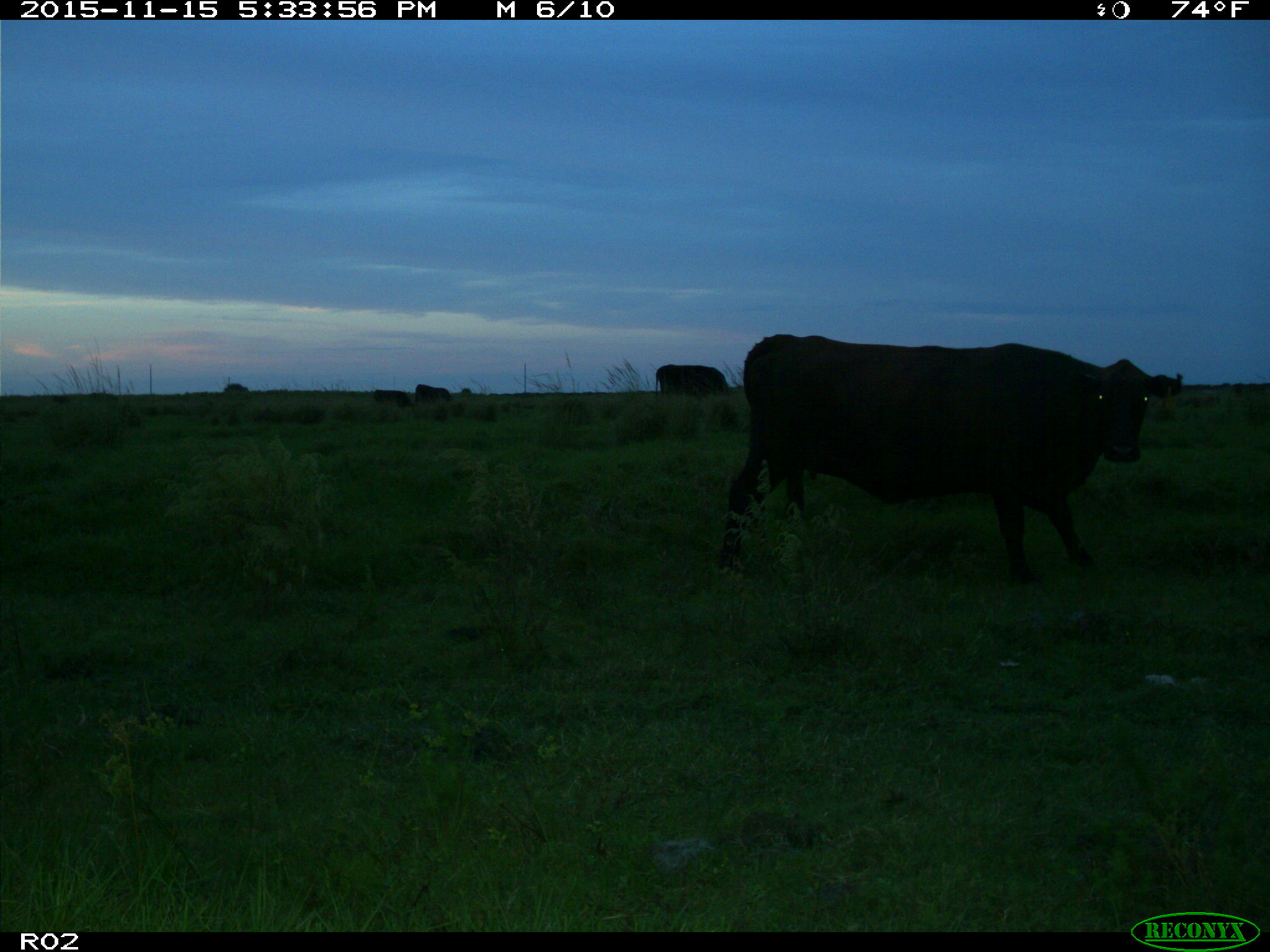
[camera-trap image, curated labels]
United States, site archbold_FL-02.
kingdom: Animalia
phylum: Chordata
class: Mammalia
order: Artiodactyla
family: Bovidae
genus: Bos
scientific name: Bos taurus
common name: domestic cow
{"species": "Bos taurus (domestic cow)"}